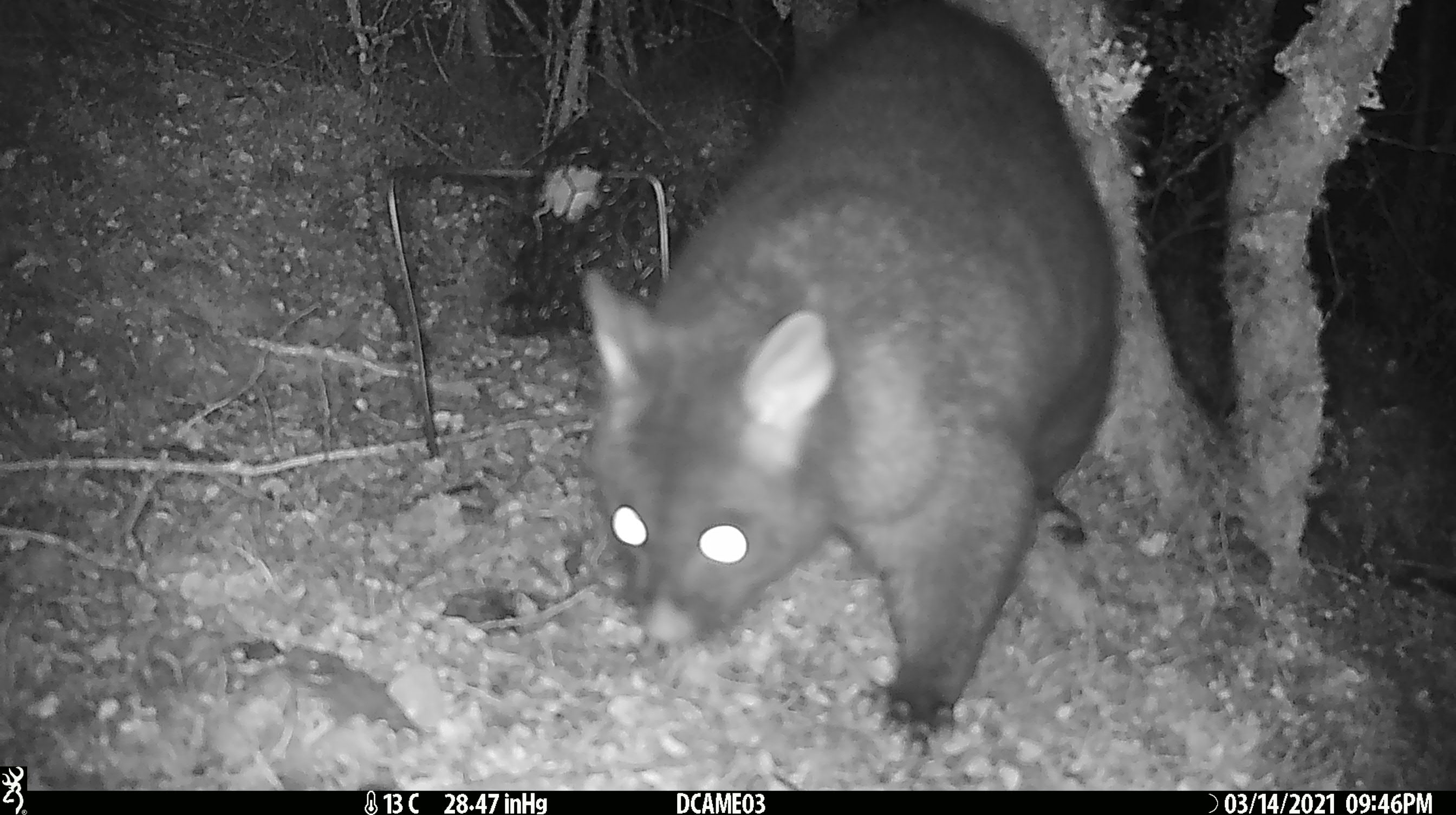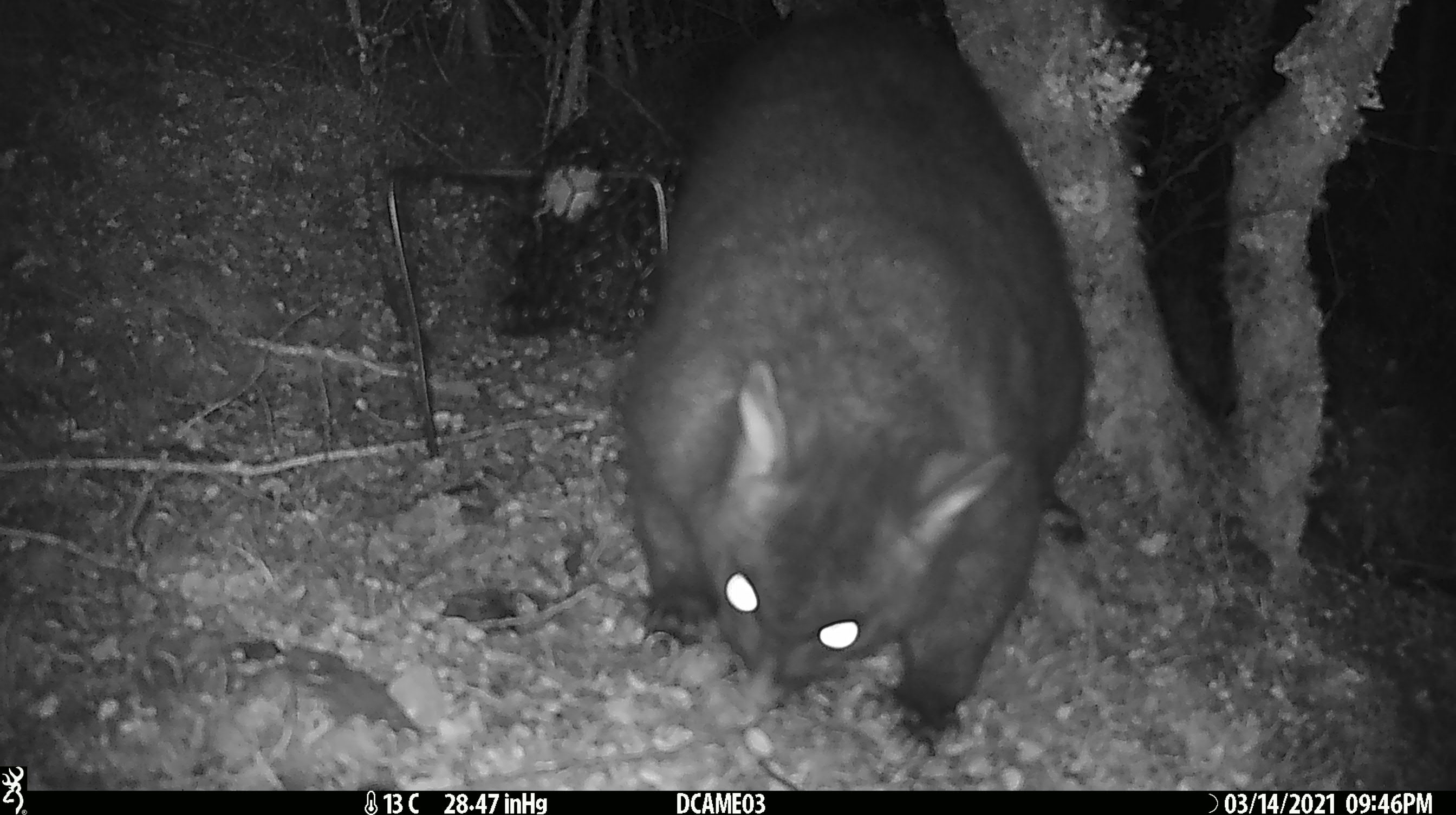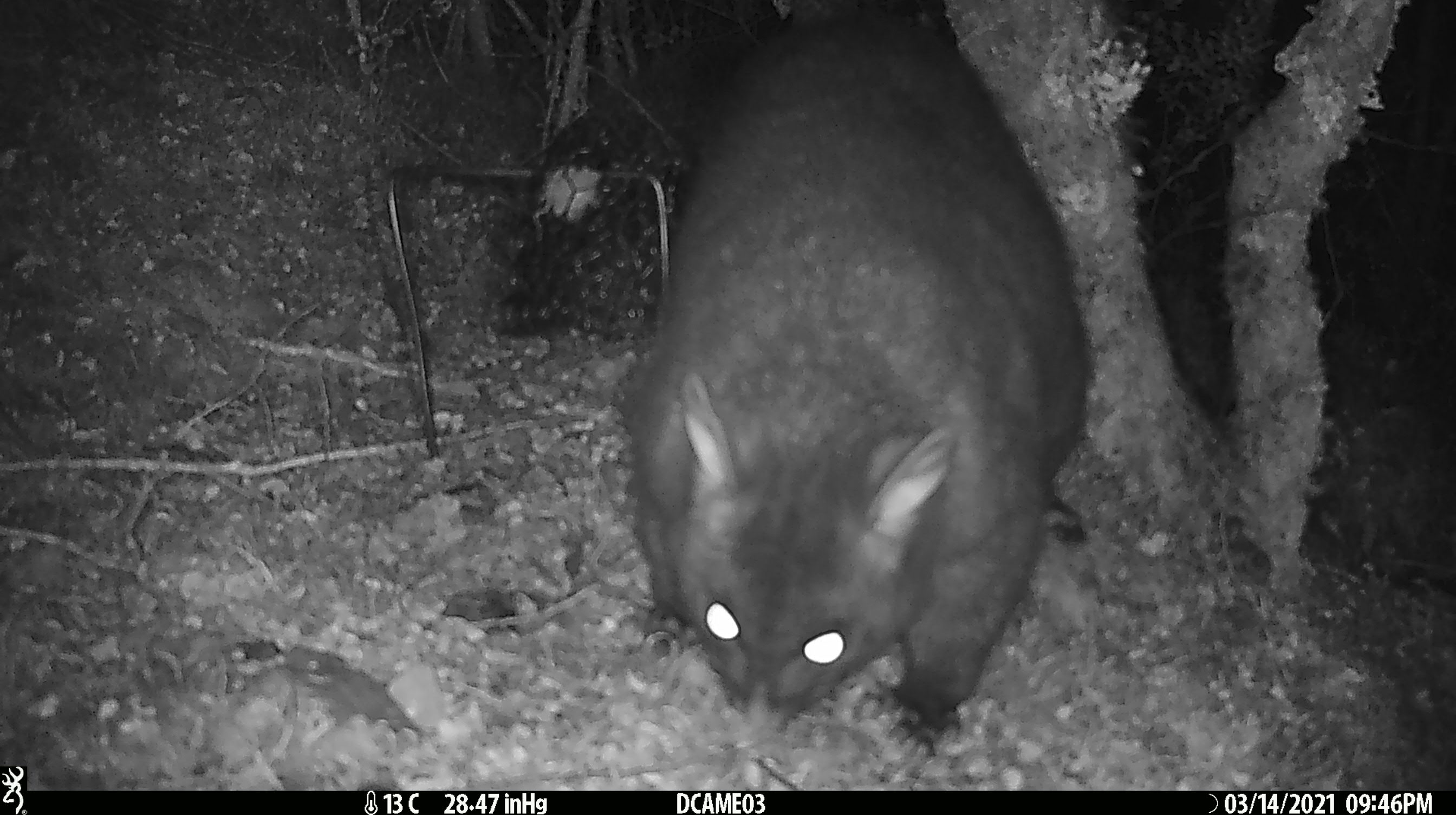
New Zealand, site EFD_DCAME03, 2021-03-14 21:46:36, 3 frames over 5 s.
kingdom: Animalia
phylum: Chordata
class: Mammalia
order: Diprotodontia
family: Phalangeridae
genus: Trichosurus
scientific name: Trichosurus vulpecula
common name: common brushtail possum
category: possum